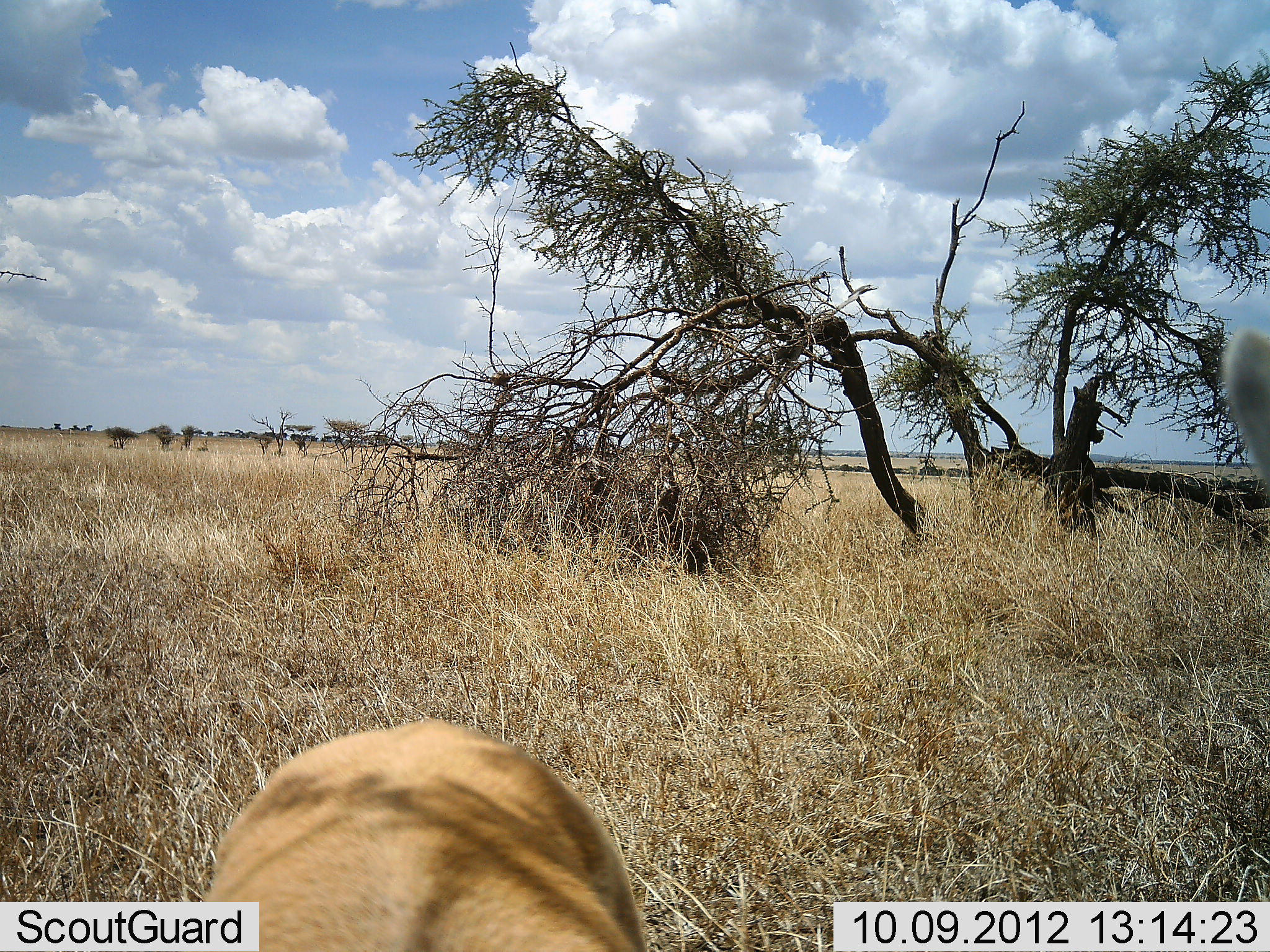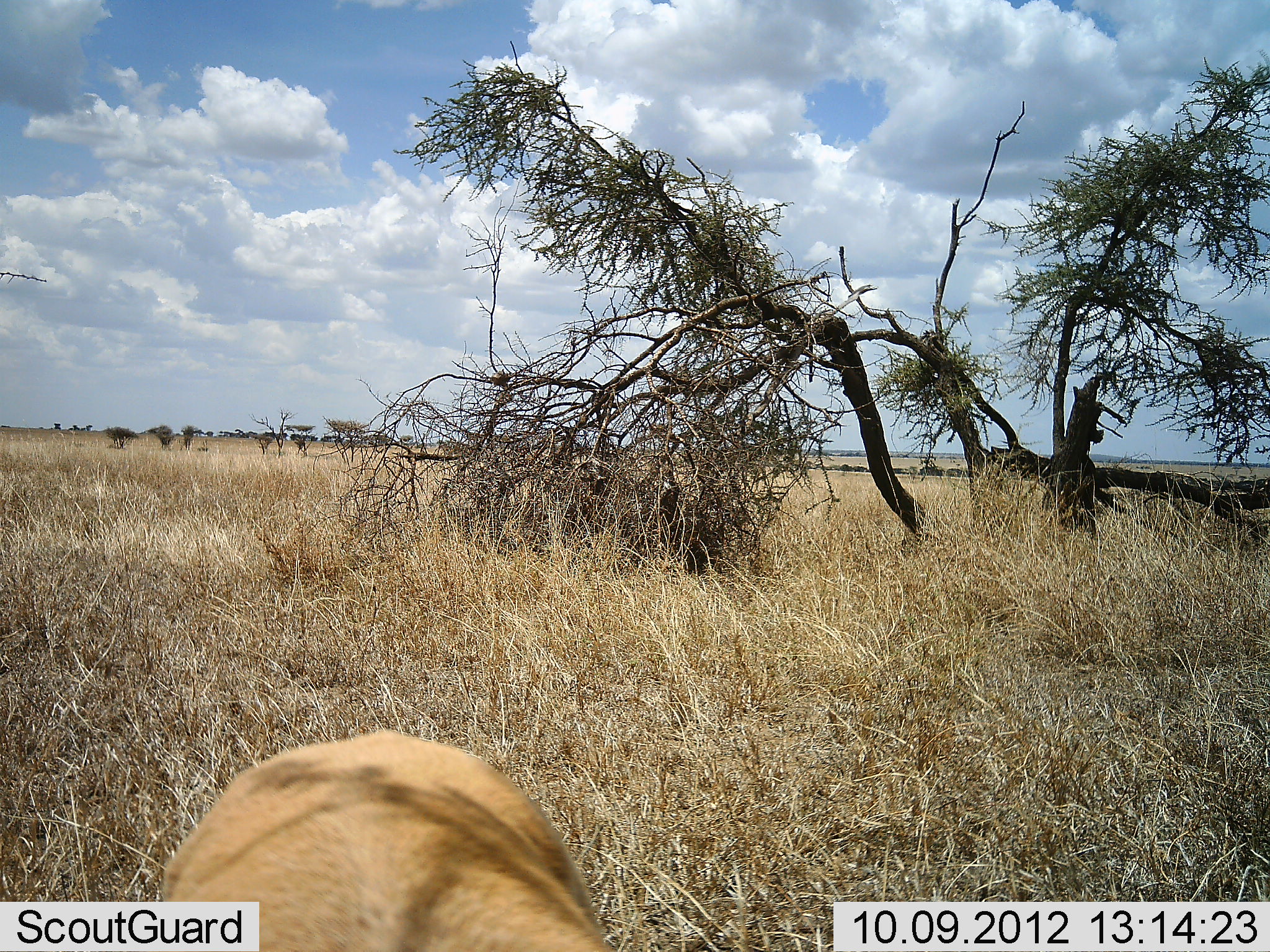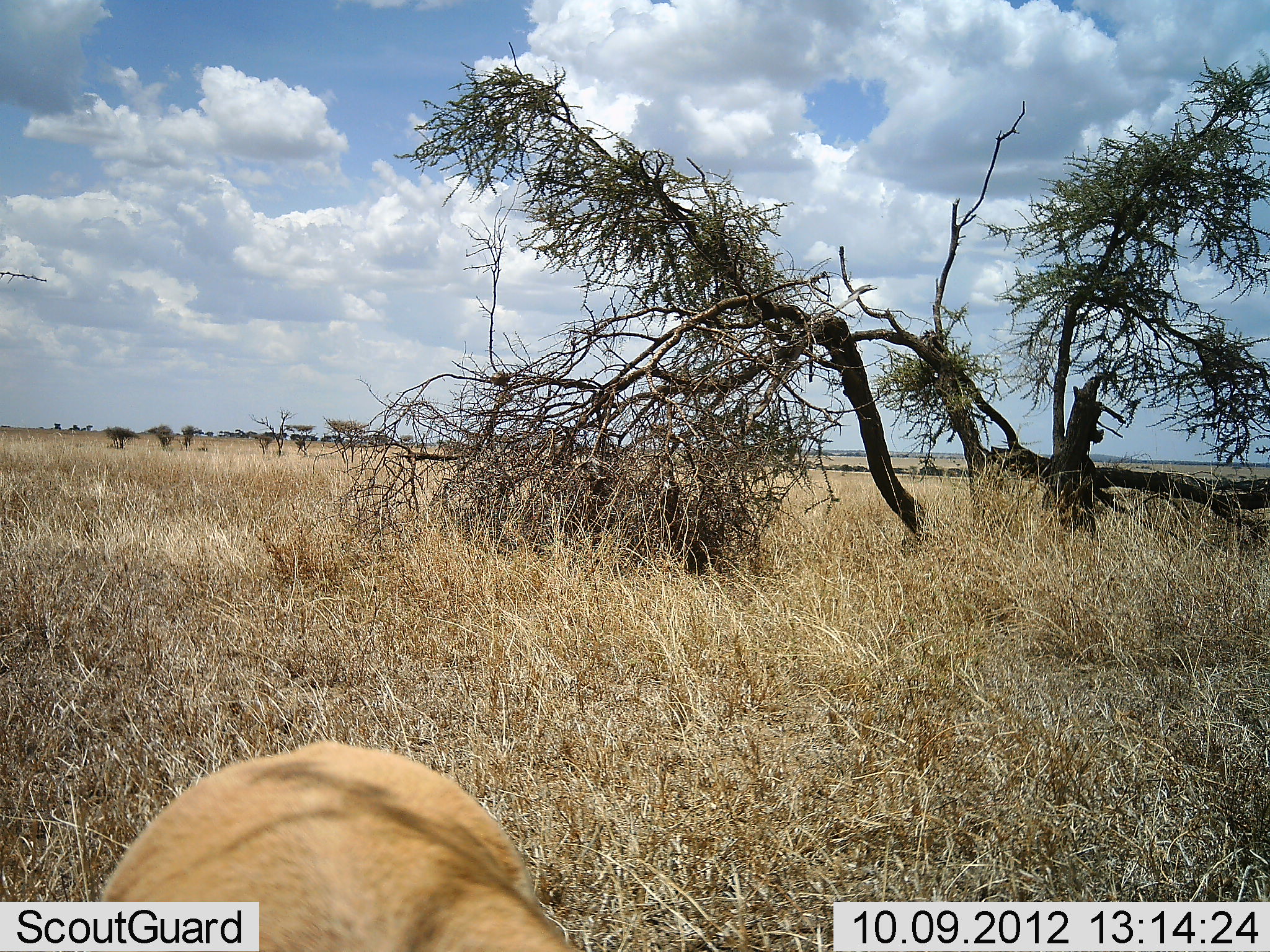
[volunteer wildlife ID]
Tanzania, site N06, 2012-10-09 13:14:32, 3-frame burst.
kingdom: Animalia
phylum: Chordata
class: Mammalia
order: Artiodactyla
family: Bovidae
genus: Nanger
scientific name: Nanger granti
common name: grant's gazelle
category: gazellegrants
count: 1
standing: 60%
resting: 0%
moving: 20%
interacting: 0%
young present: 0%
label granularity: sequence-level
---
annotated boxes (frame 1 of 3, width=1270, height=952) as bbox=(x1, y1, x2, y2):
animal: bbox=(202, 722, 644, 952); bbox=(1221, 328, 1270, 486)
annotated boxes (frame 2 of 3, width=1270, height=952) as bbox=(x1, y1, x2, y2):
animal: bbox=(159, 731, 611, 952)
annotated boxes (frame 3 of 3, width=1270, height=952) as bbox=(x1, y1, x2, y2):
animal: bbox=(98, 741, 584, 952)